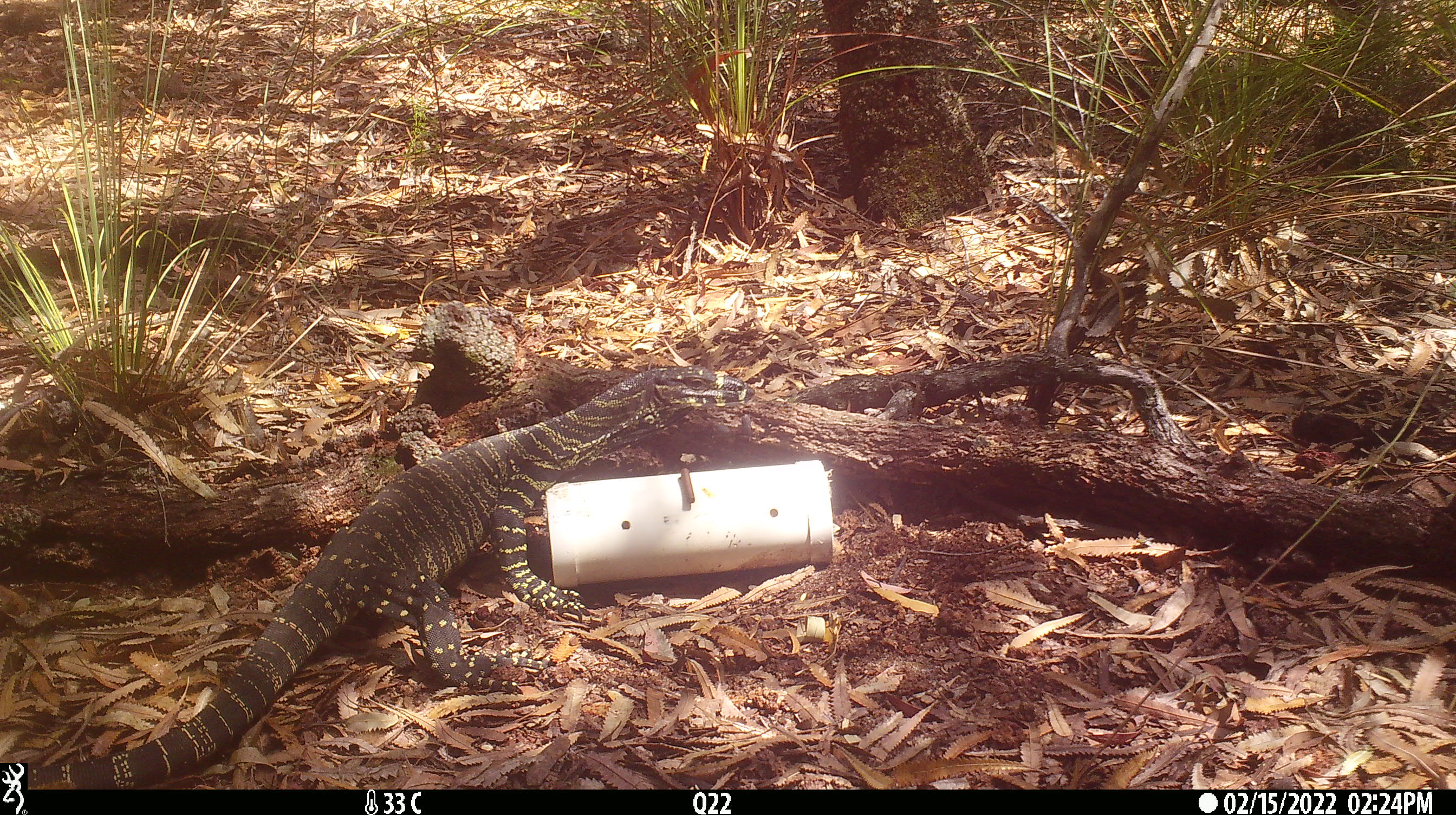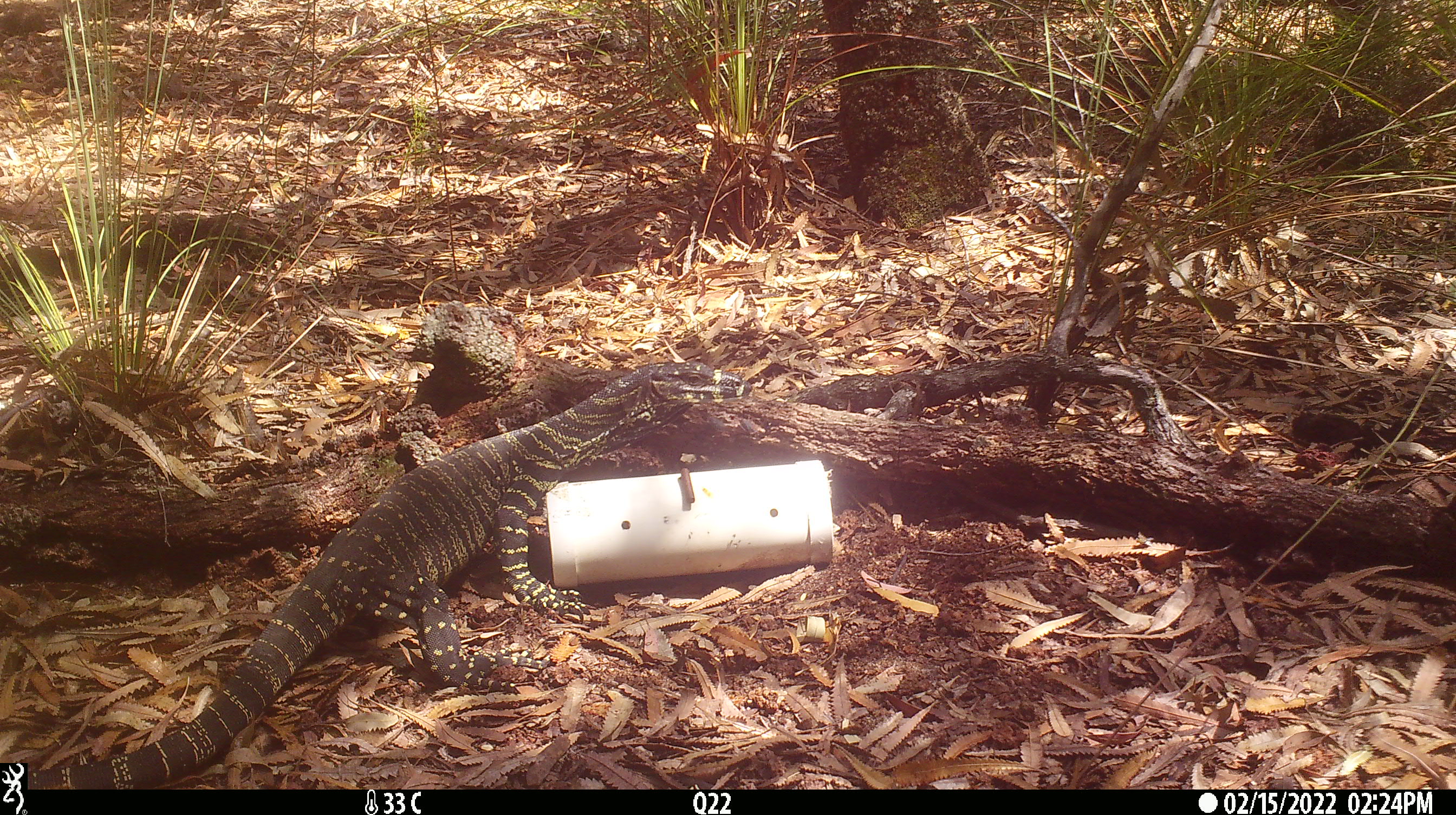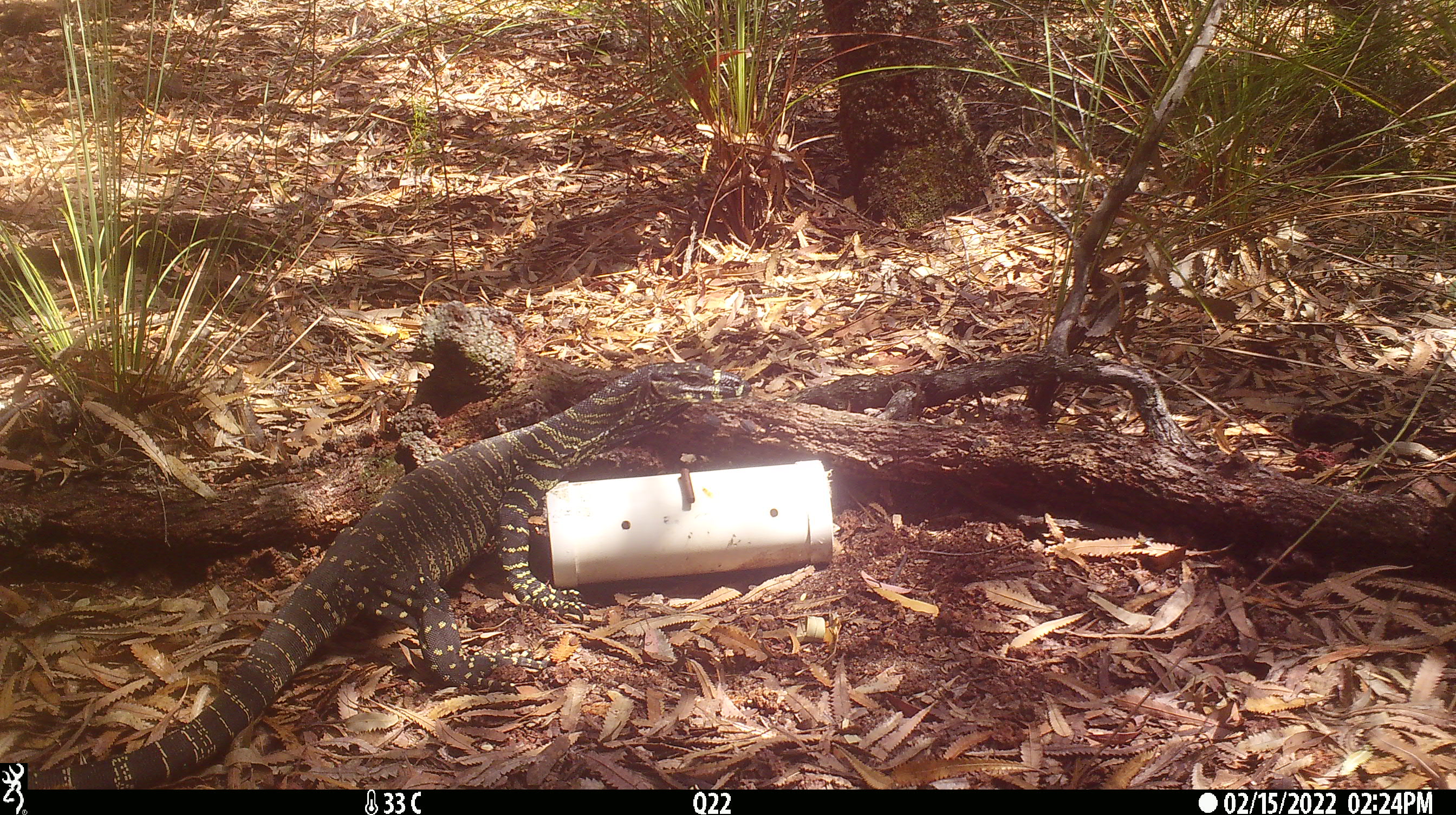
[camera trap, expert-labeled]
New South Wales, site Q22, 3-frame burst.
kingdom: Animalia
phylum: Chordata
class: Reptilia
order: Squamata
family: Varanidae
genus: Varanus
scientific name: Varanus varius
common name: lace monitor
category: goanna